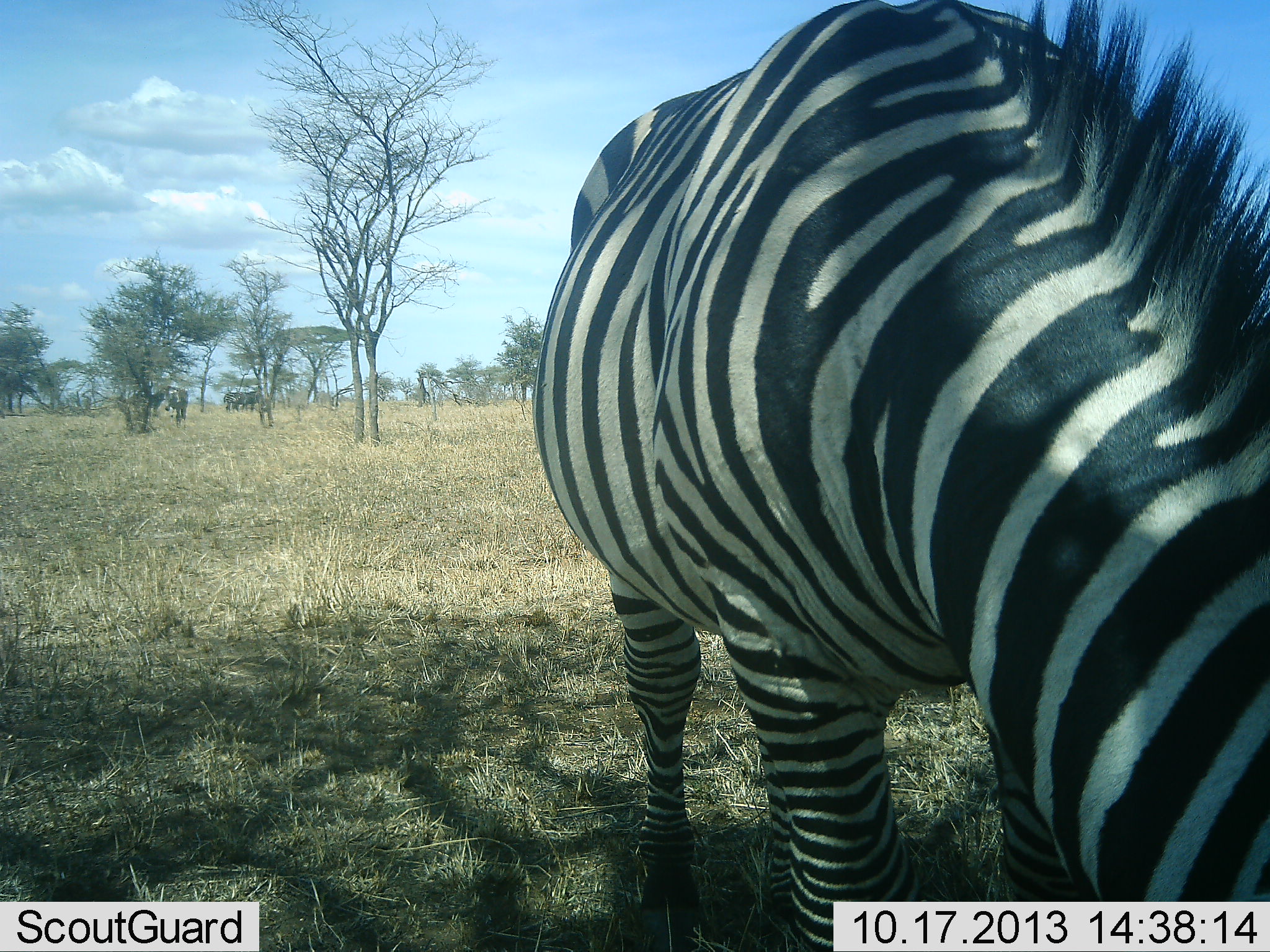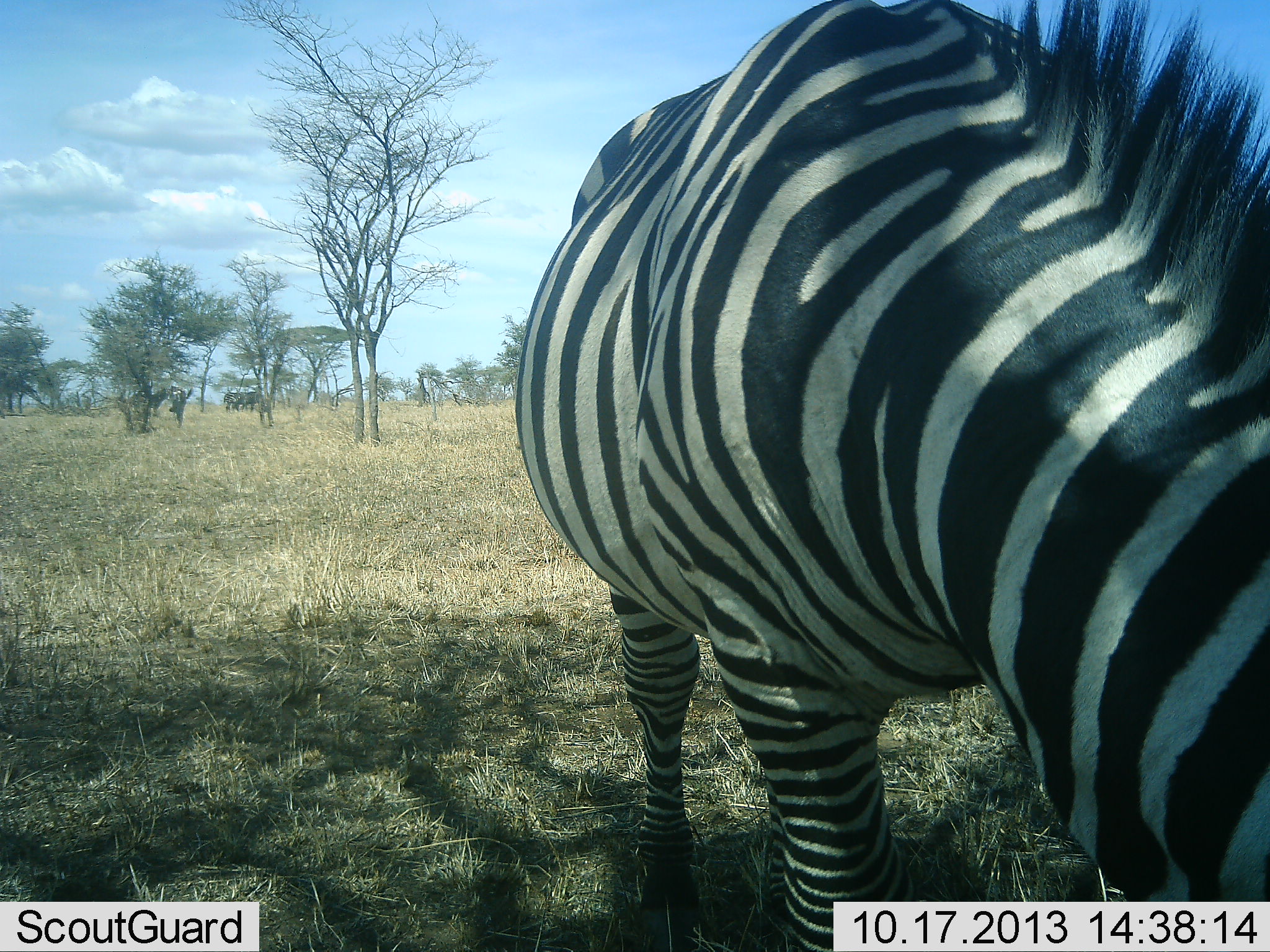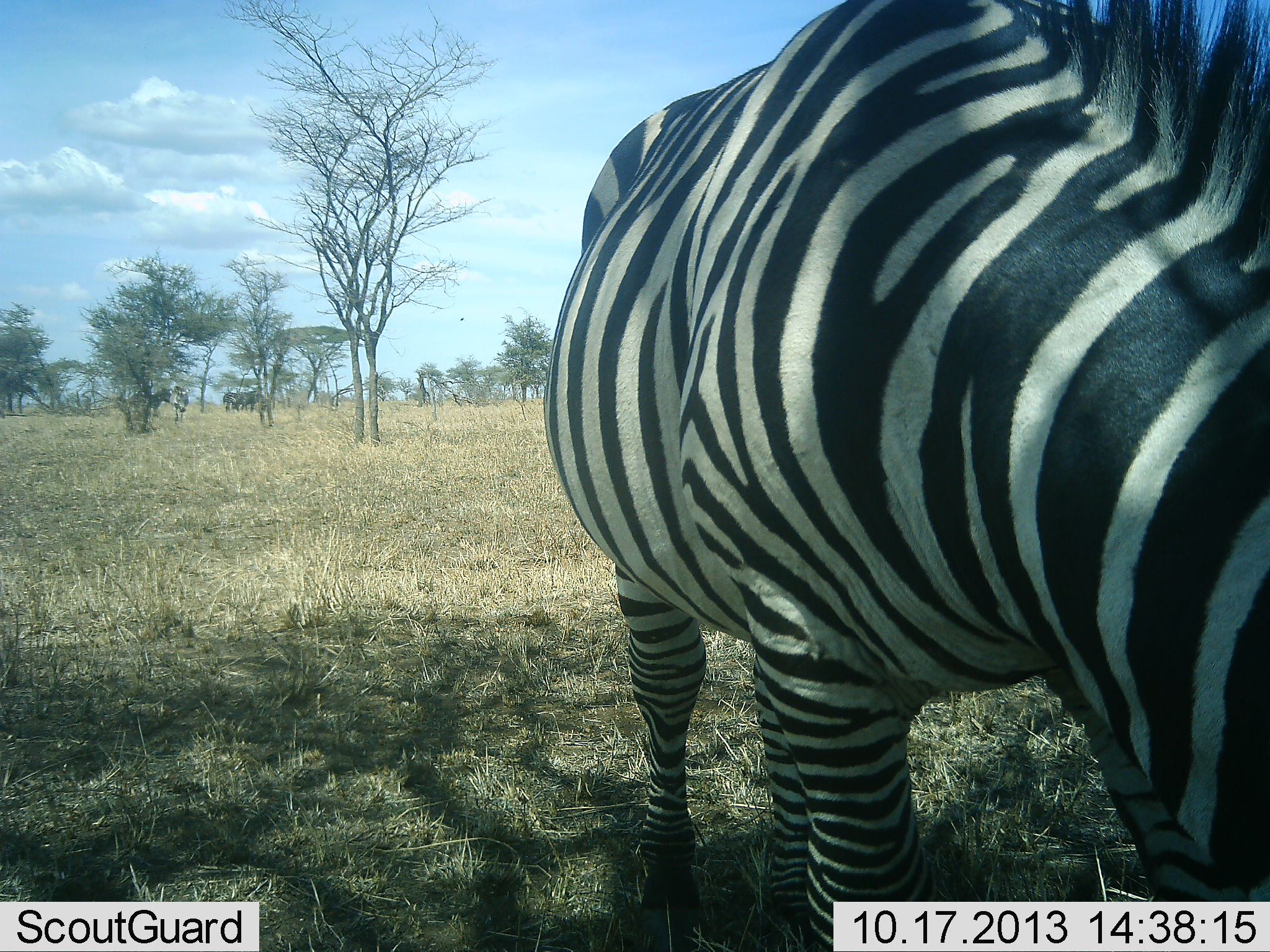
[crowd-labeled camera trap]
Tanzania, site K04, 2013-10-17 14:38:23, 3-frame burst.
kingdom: Animalia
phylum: Chordata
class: Mammalia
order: Perissodactyla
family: Equidae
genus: Equus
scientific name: Equus quagga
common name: plains zebra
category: zebra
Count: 1.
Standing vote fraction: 45%.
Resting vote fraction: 0%.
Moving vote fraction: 0%.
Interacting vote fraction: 0%.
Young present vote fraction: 0%.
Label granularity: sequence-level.